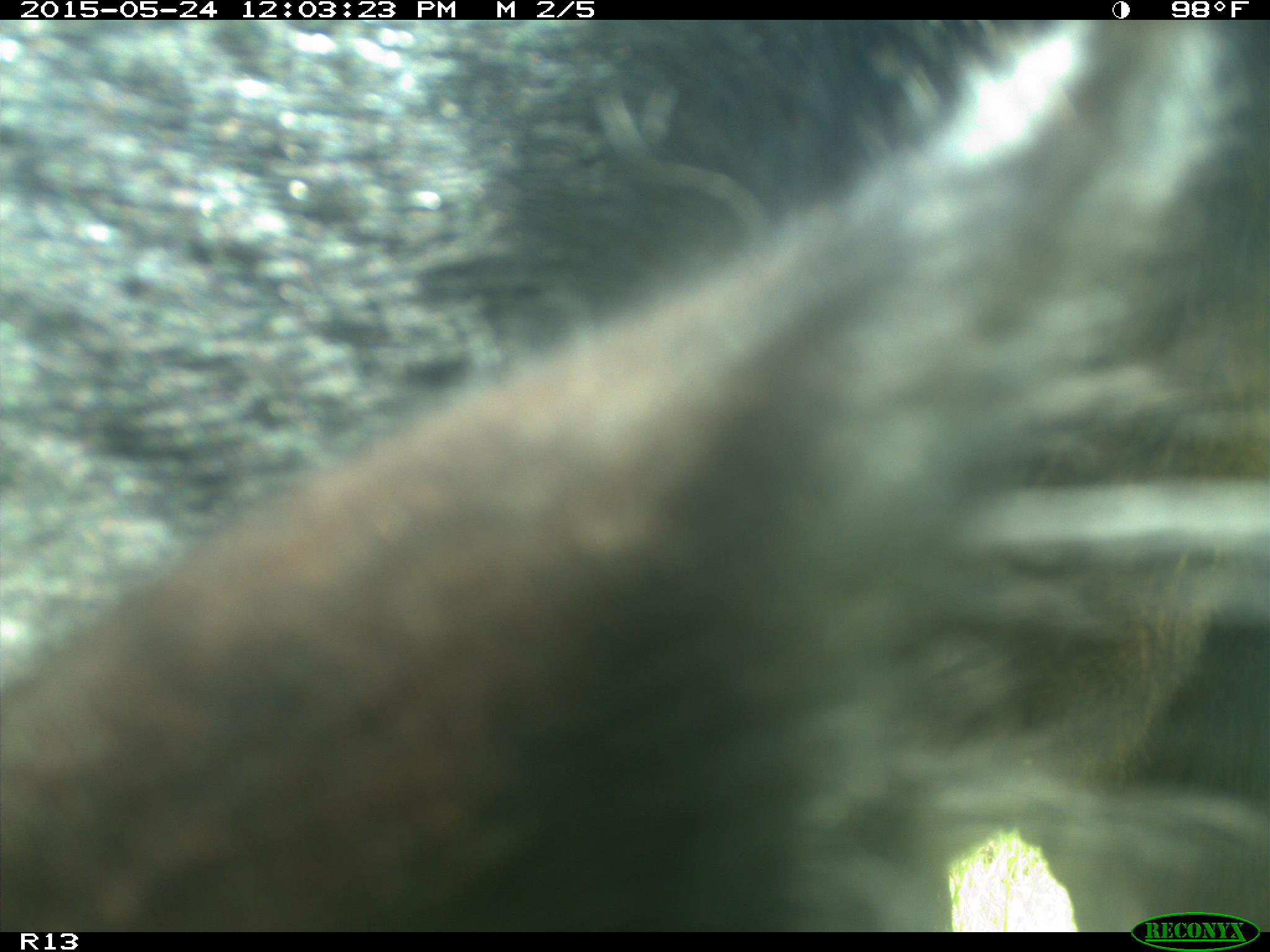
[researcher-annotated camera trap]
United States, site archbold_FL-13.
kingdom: Animalia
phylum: Chordata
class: Mammalia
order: Artiodactyla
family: Bovidae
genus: Bos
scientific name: Bos taurus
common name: domestic cow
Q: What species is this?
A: Bos taurus (domestic cow).